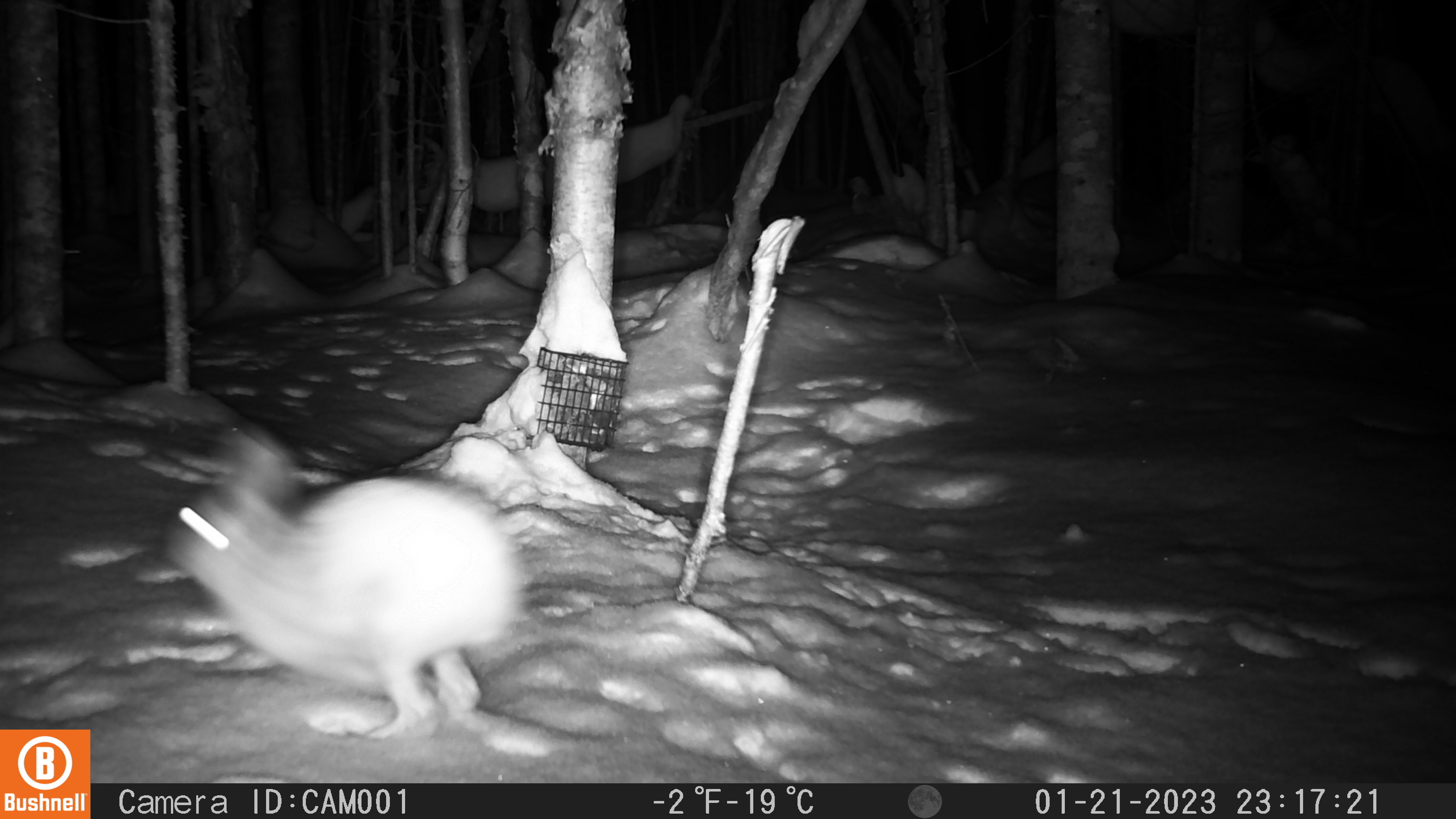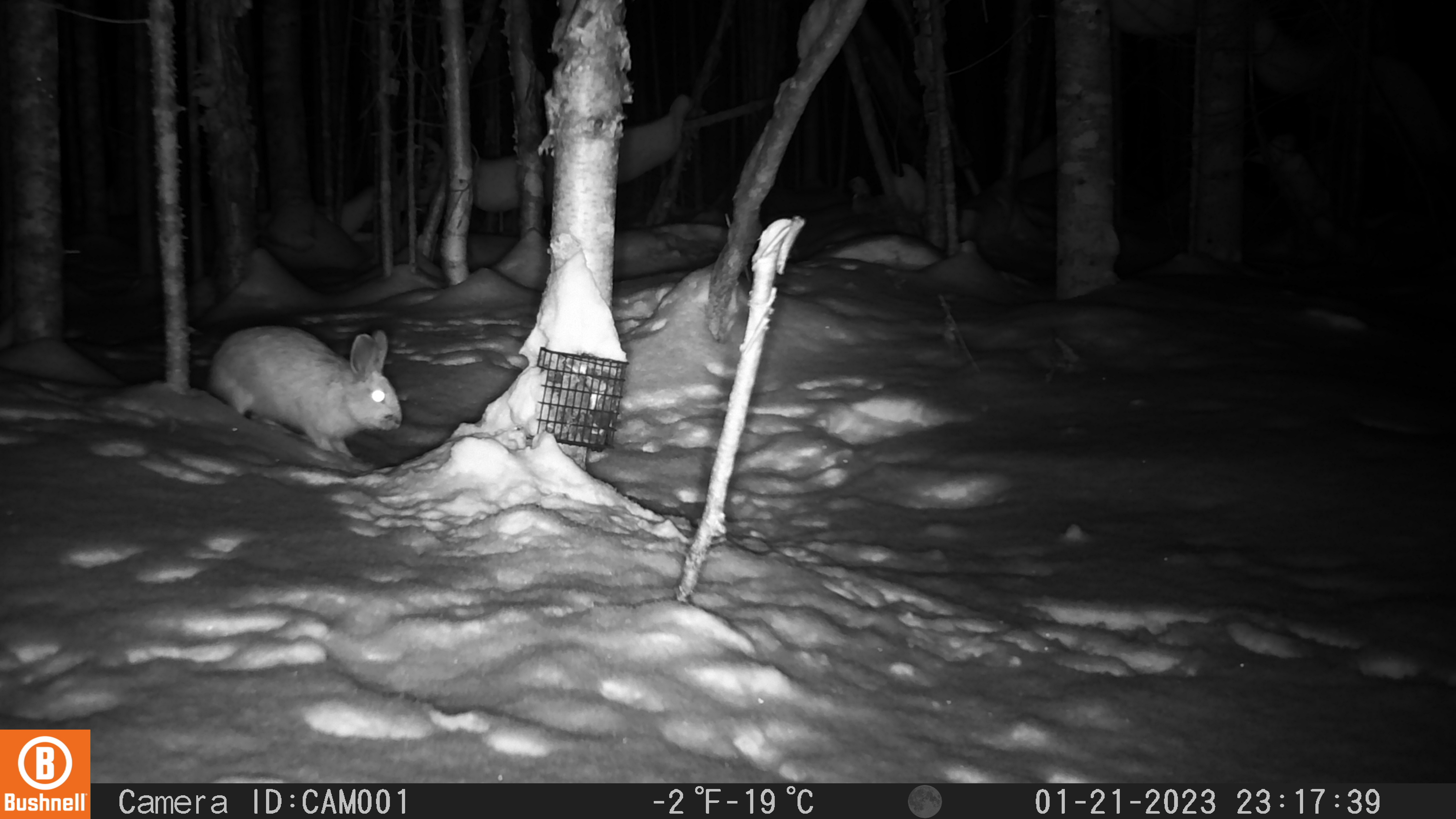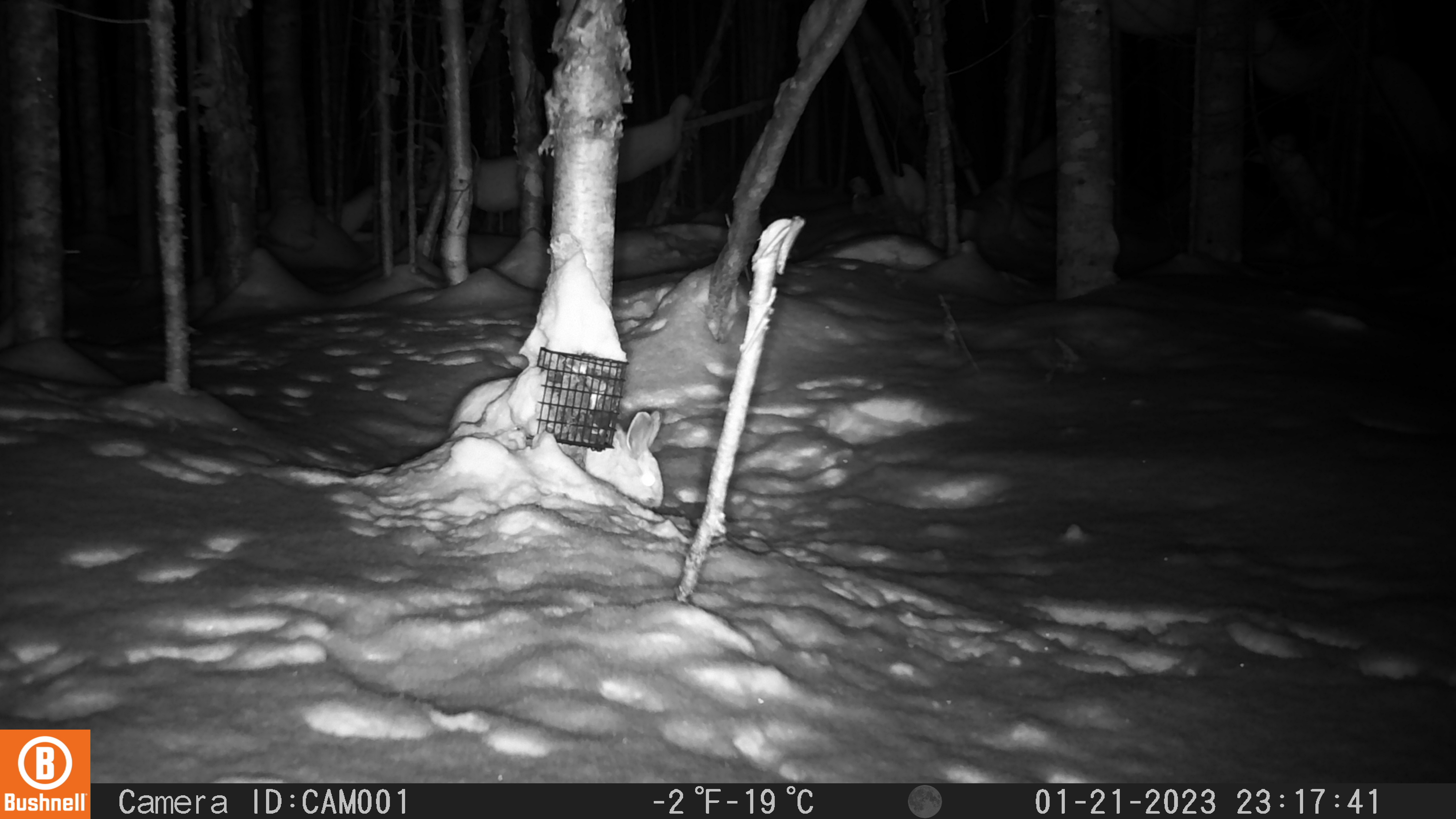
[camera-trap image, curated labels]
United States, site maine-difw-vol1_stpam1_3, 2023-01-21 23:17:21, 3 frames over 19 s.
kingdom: Animalia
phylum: Chordata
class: Mammalia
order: Lagomorpha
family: Leporidae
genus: Lepus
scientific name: Lepus americanus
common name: snowshoe hare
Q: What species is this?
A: Snowshoe hare (Lepus americanus).